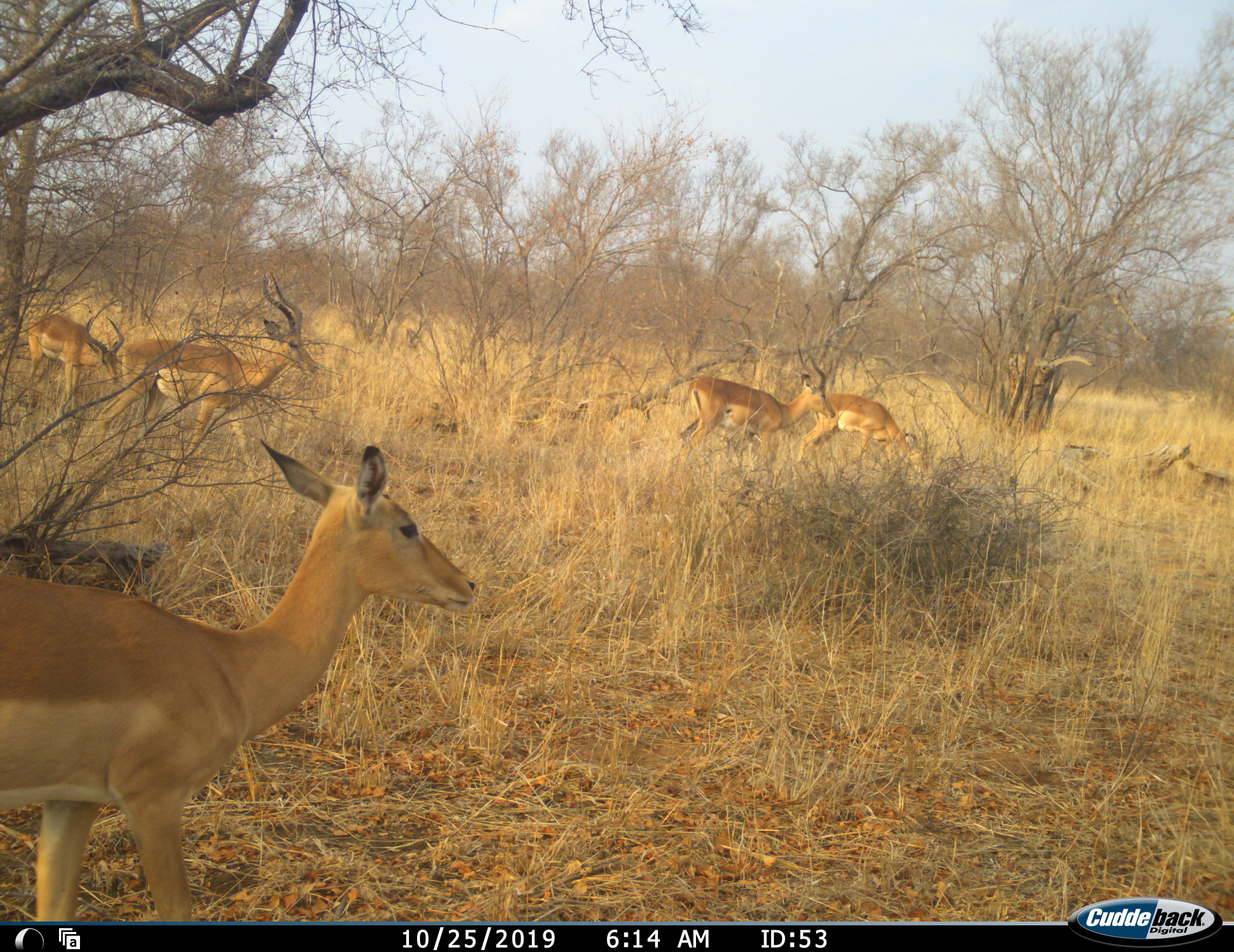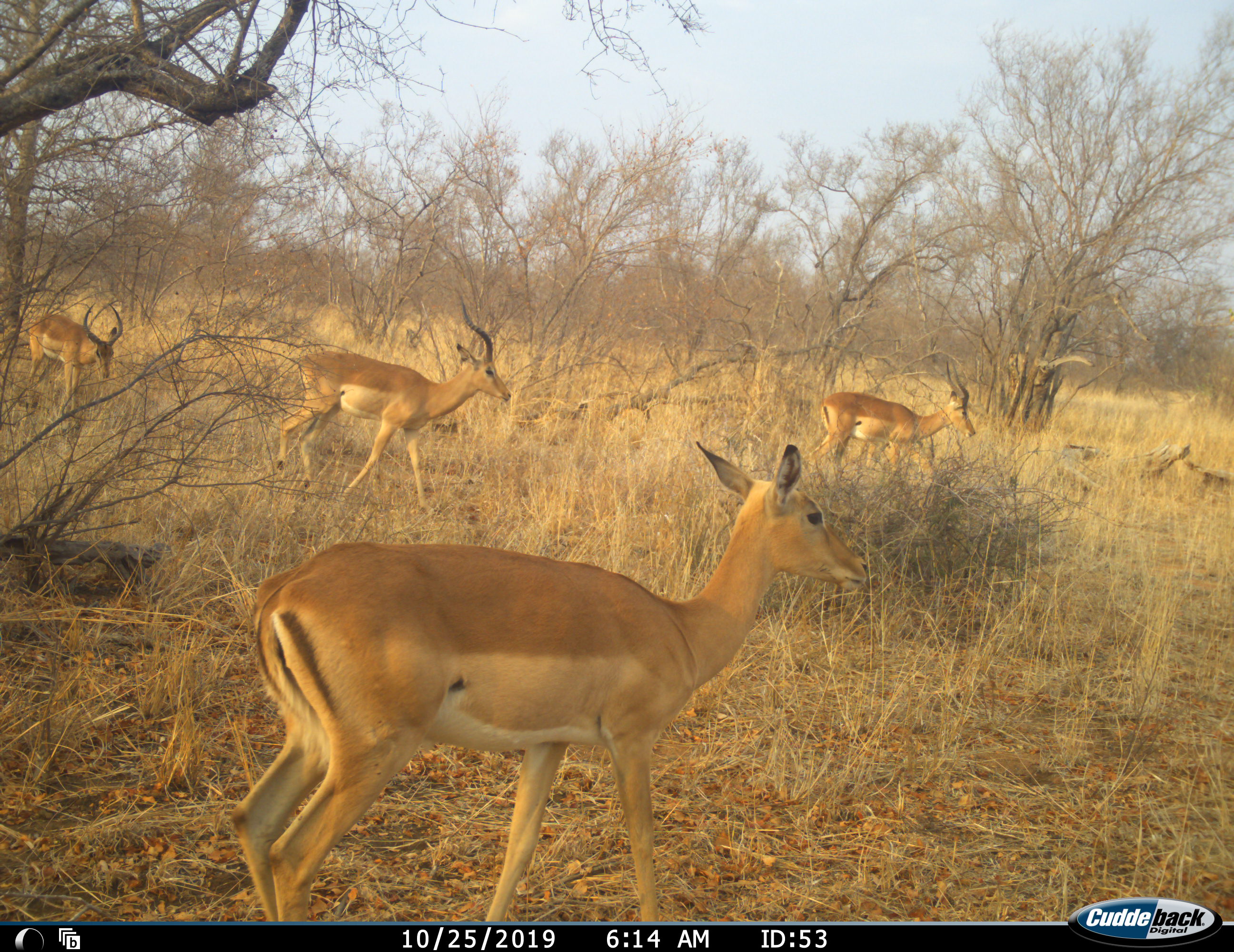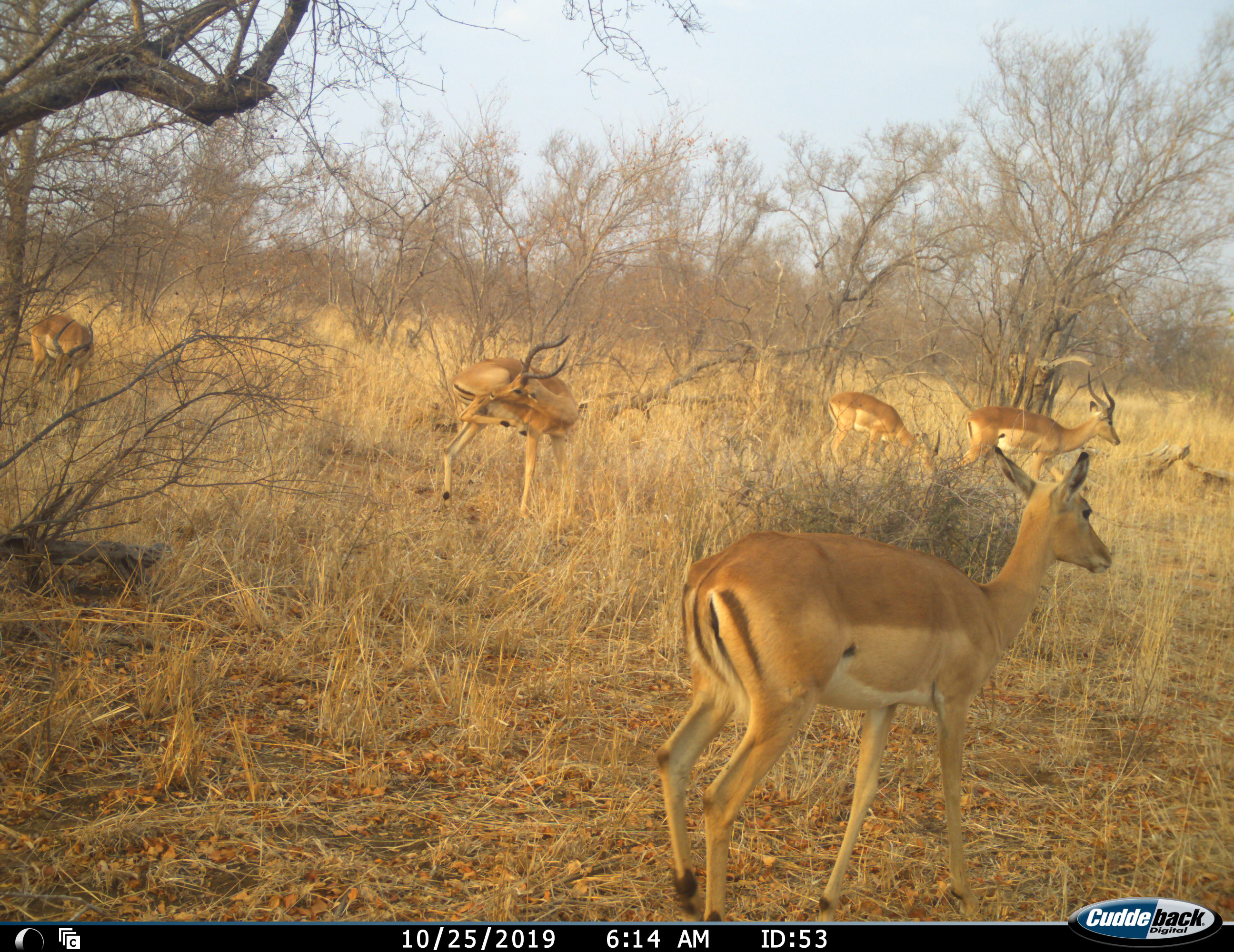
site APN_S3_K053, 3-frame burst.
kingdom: Animalia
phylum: Chordata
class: Mammalia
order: Artiodactyla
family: Bovidae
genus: Aepyceros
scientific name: Aepyceros melampus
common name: impala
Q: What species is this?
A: Impala (Aepyceros melampus).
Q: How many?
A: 5.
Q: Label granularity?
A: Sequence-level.